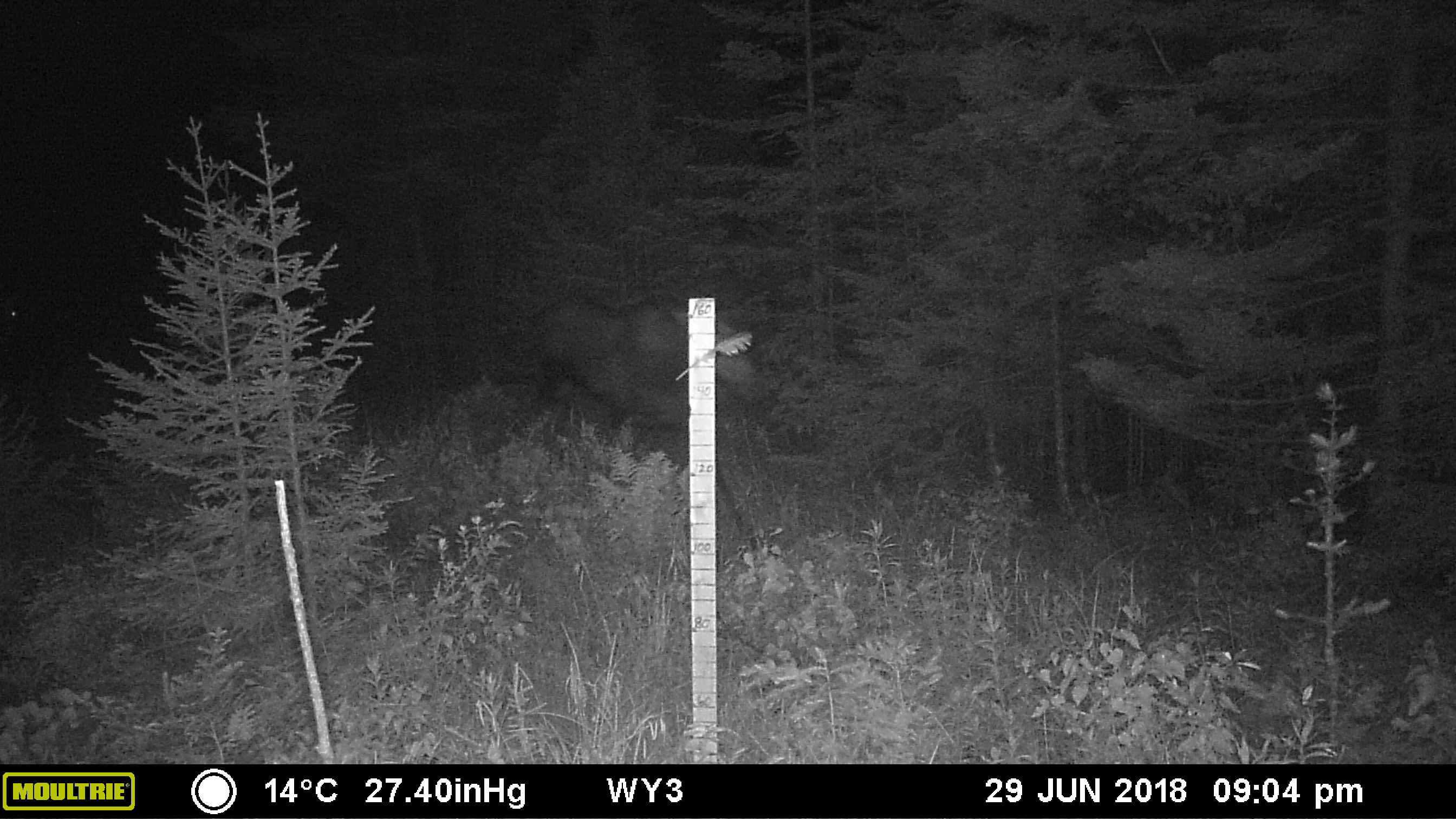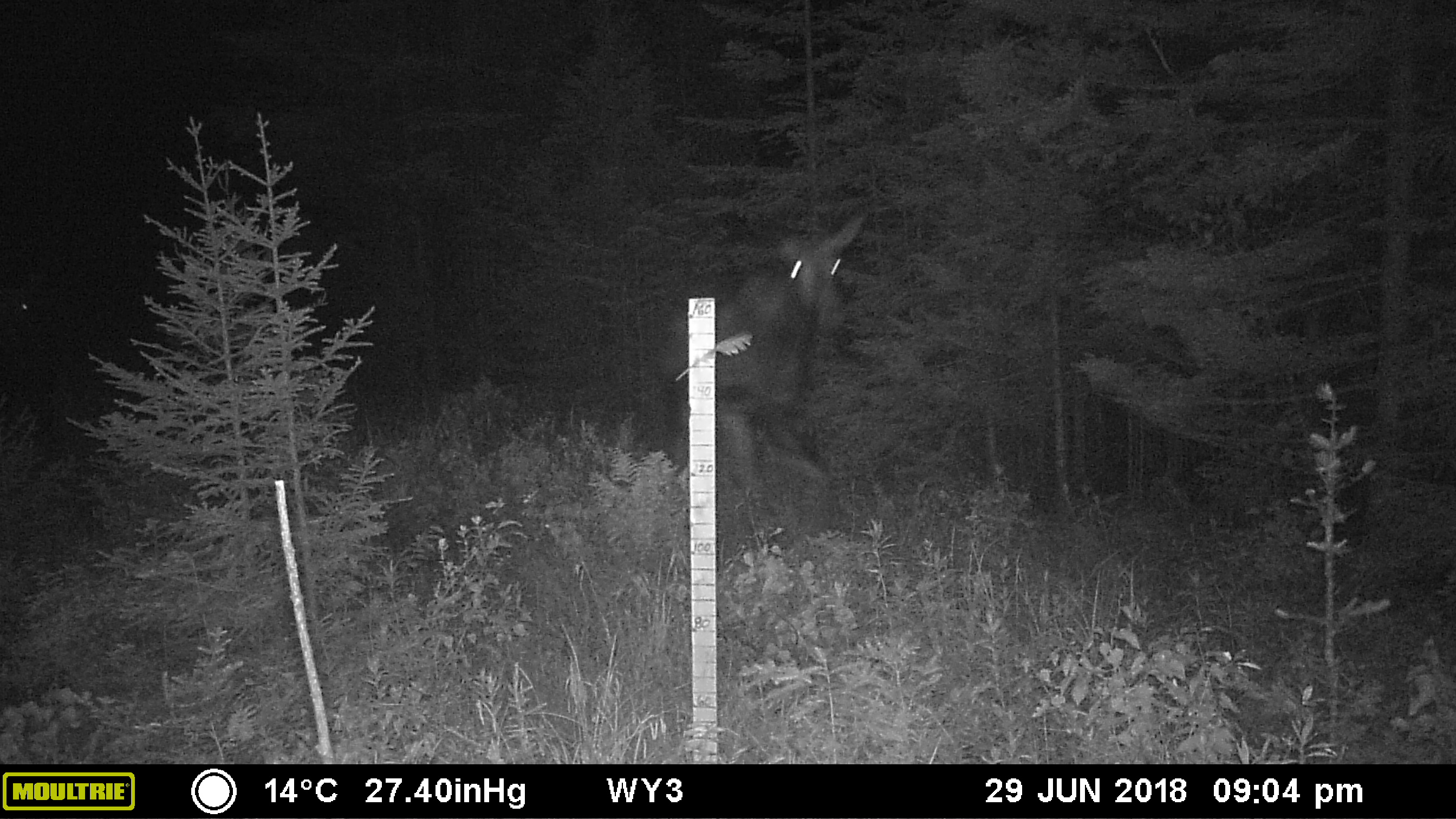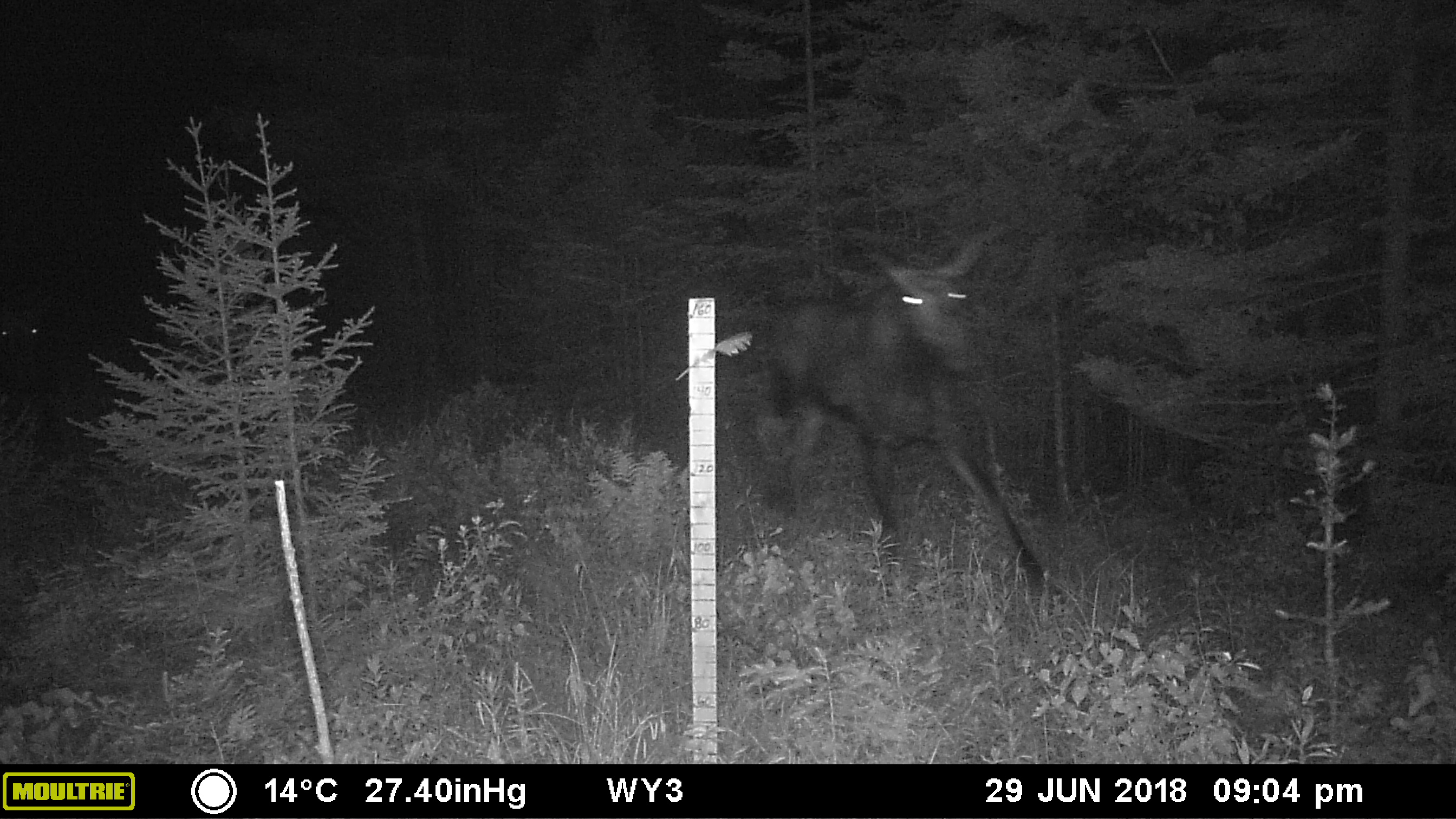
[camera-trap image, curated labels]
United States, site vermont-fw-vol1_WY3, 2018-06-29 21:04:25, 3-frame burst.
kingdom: Animalia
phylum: Chordata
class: Mammalia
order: Artiodactyla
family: Cervidae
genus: Alces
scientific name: Alces alces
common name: moose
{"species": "moose (Alces alces)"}